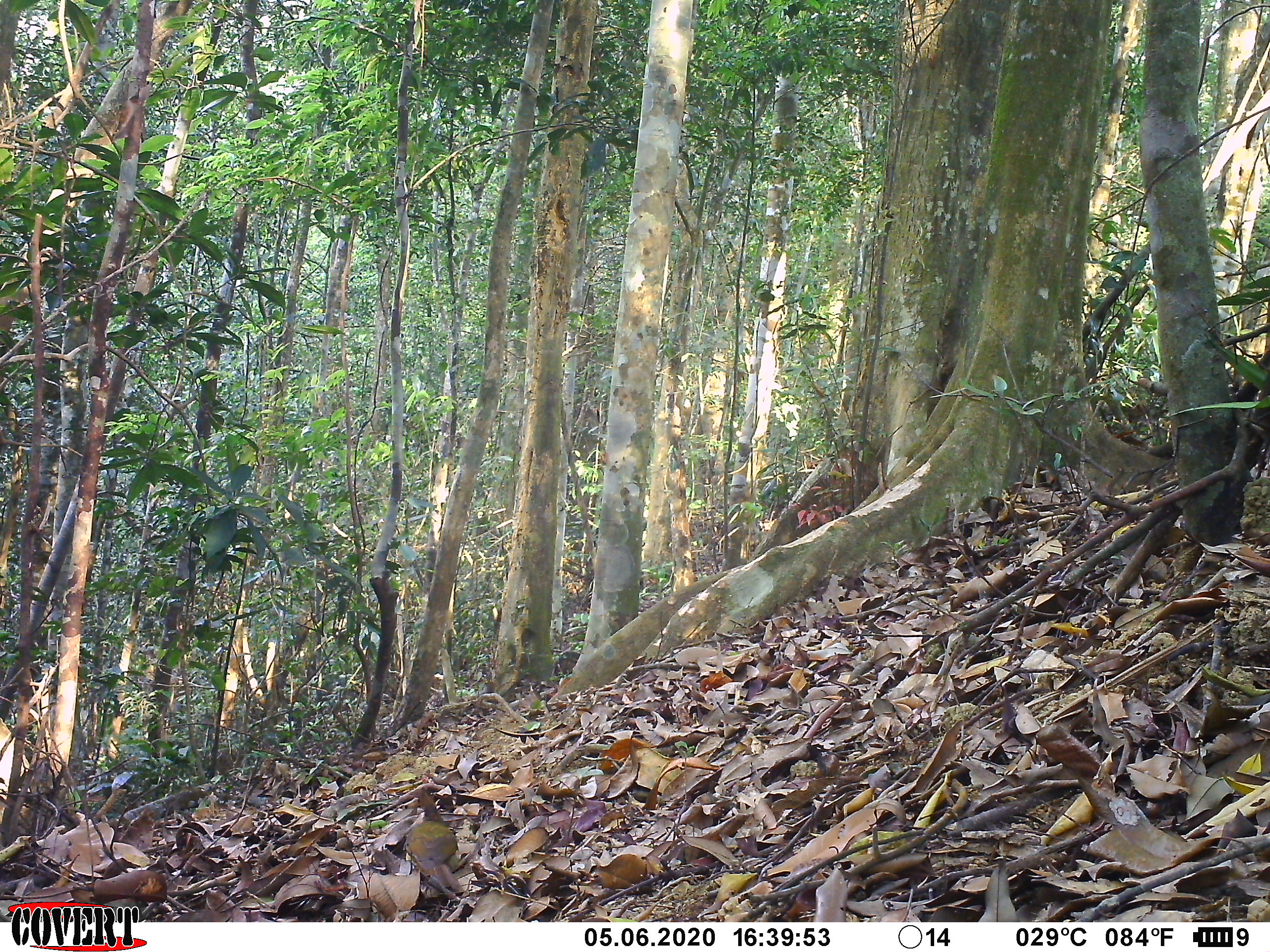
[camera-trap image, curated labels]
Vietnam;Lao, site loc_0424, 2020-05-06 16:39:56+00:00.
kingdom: Animalia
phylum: Chordata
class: Aves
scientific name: Aves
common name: bird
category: unidentified bird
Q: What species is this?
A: Unidentified bird (bird) (Aves).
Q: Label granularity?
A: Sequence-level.